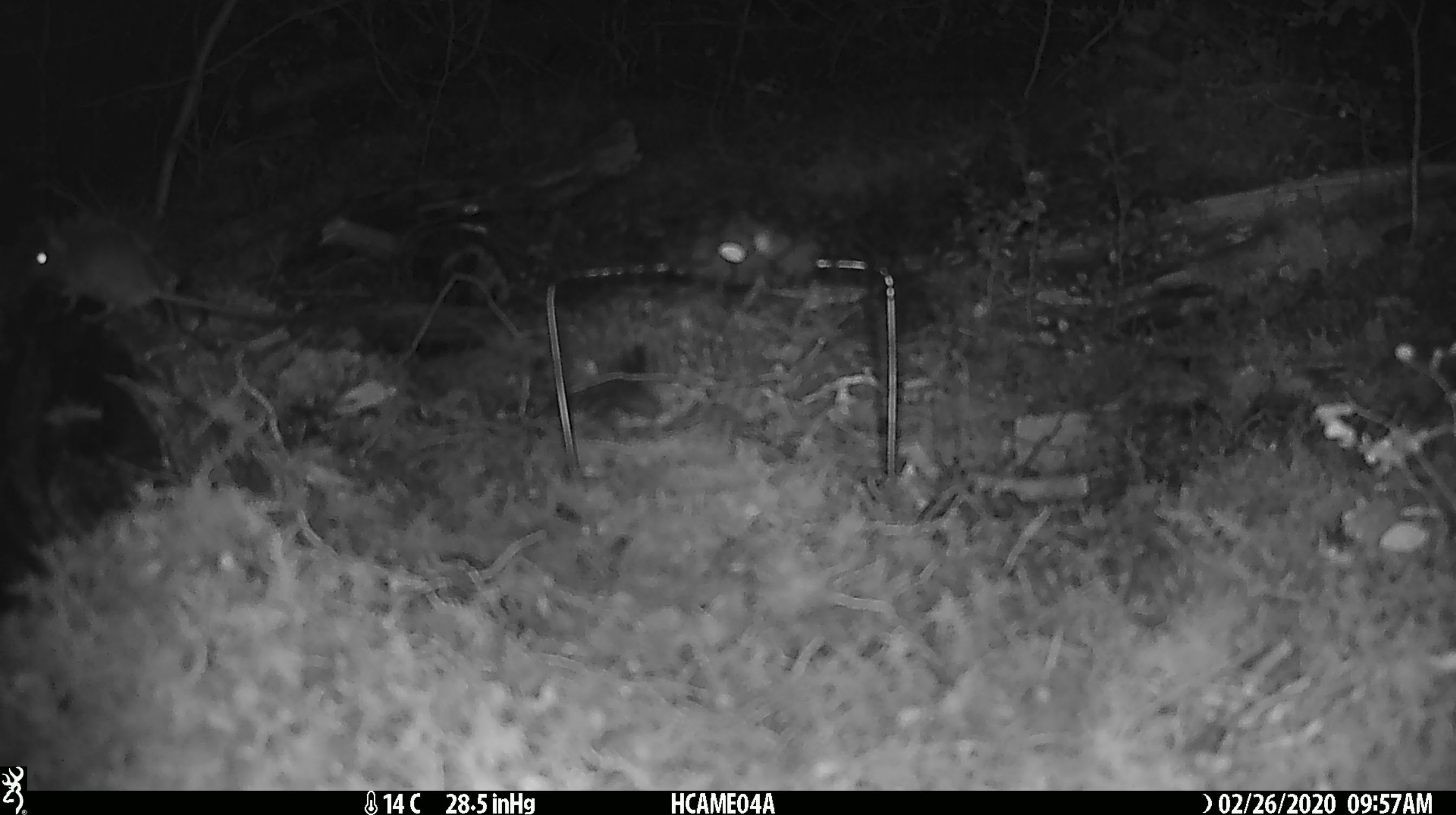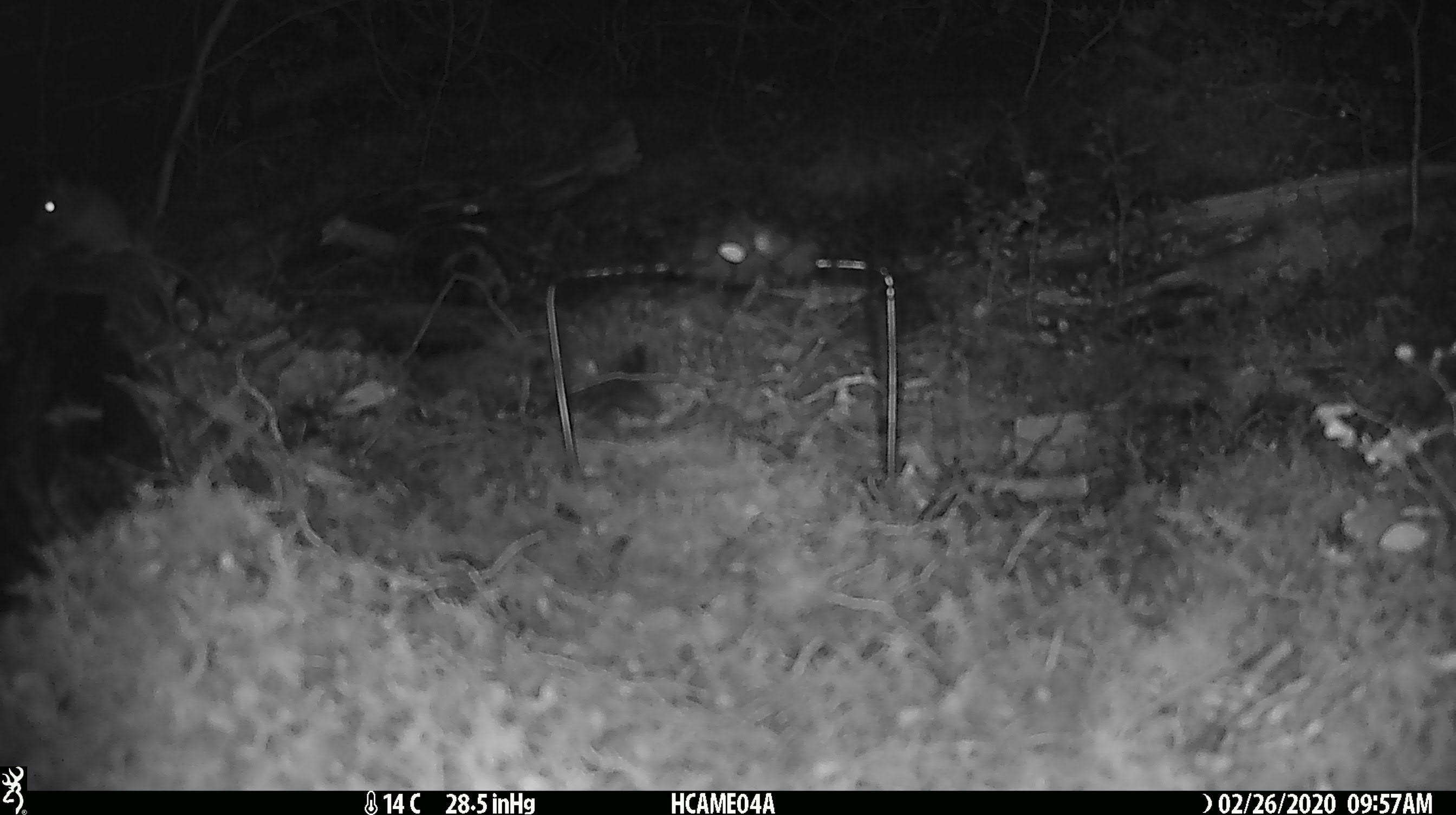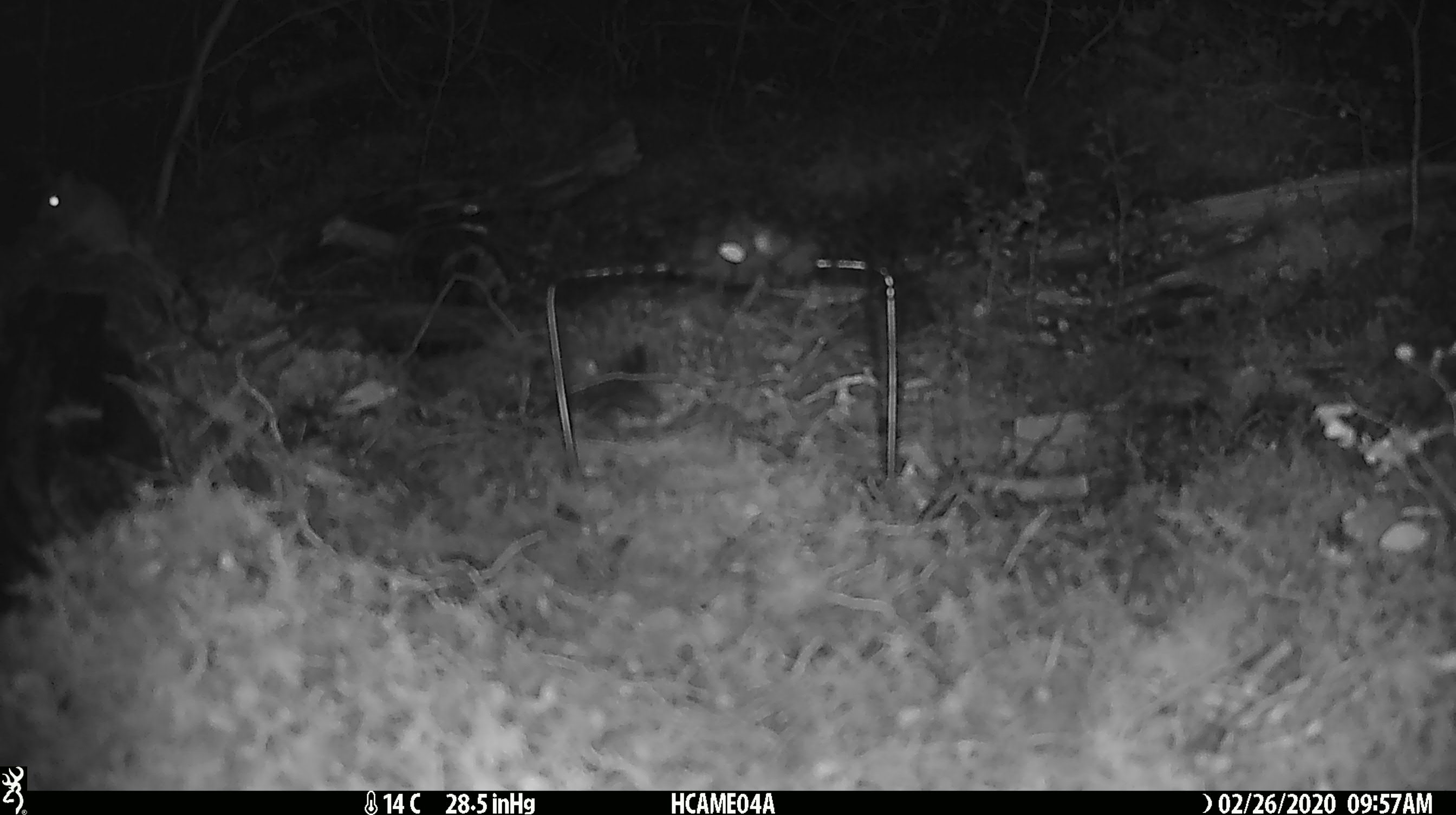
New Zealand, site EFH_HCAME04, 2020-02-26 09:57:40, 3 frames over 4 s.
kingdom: Animalia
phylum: Chordata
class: Mammalia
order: Rodentia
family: Muridae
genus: Mus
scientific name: Mus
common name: mouse